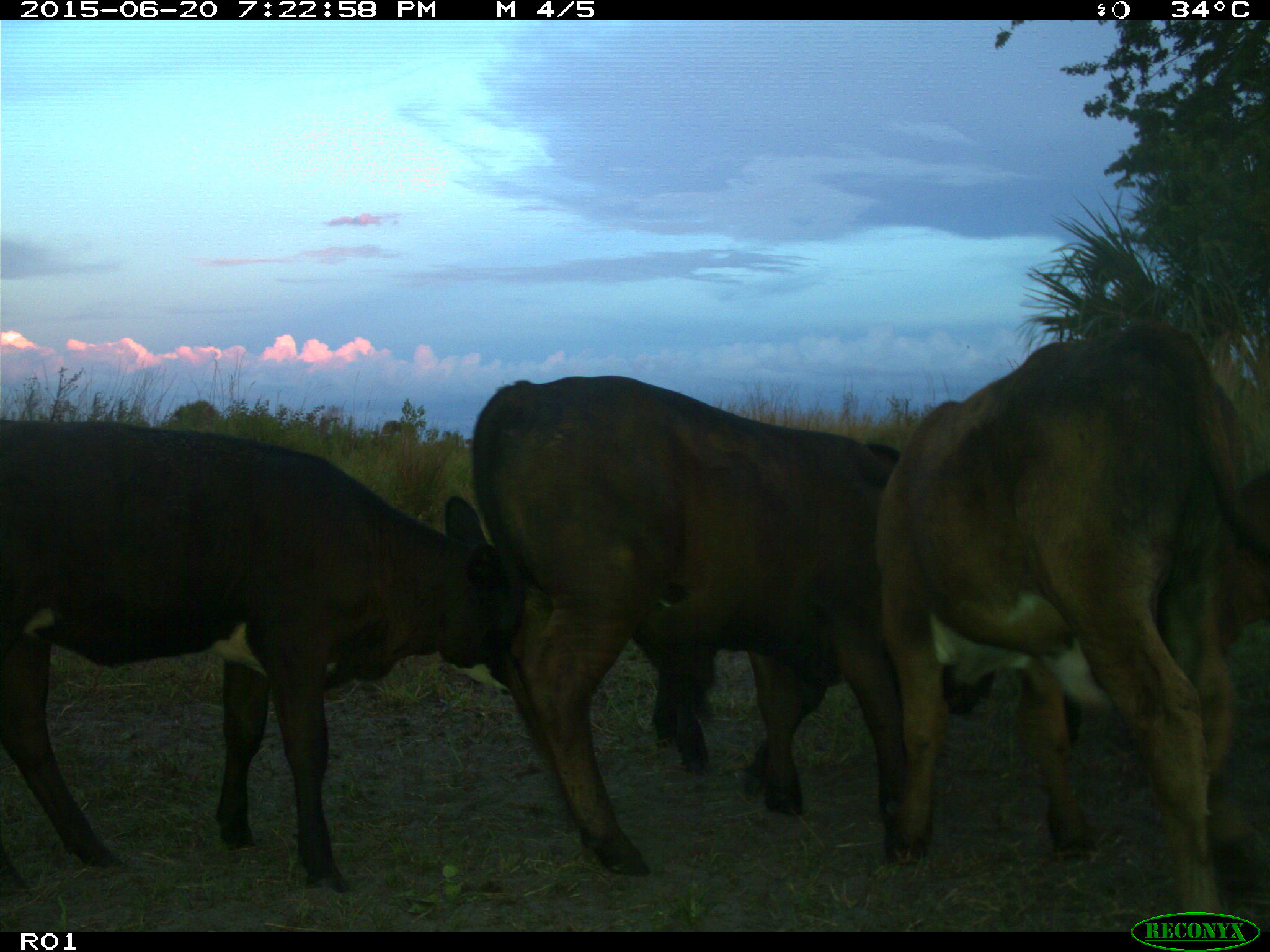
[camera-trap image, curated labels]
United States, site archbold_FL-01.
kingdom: Animalia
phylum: Chordata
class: Mammalia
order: Artiodactyla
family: Bovidae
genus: Bos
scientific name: Bos taurus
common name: domestic cow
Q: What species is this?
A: Bos taurus (domestic cow).